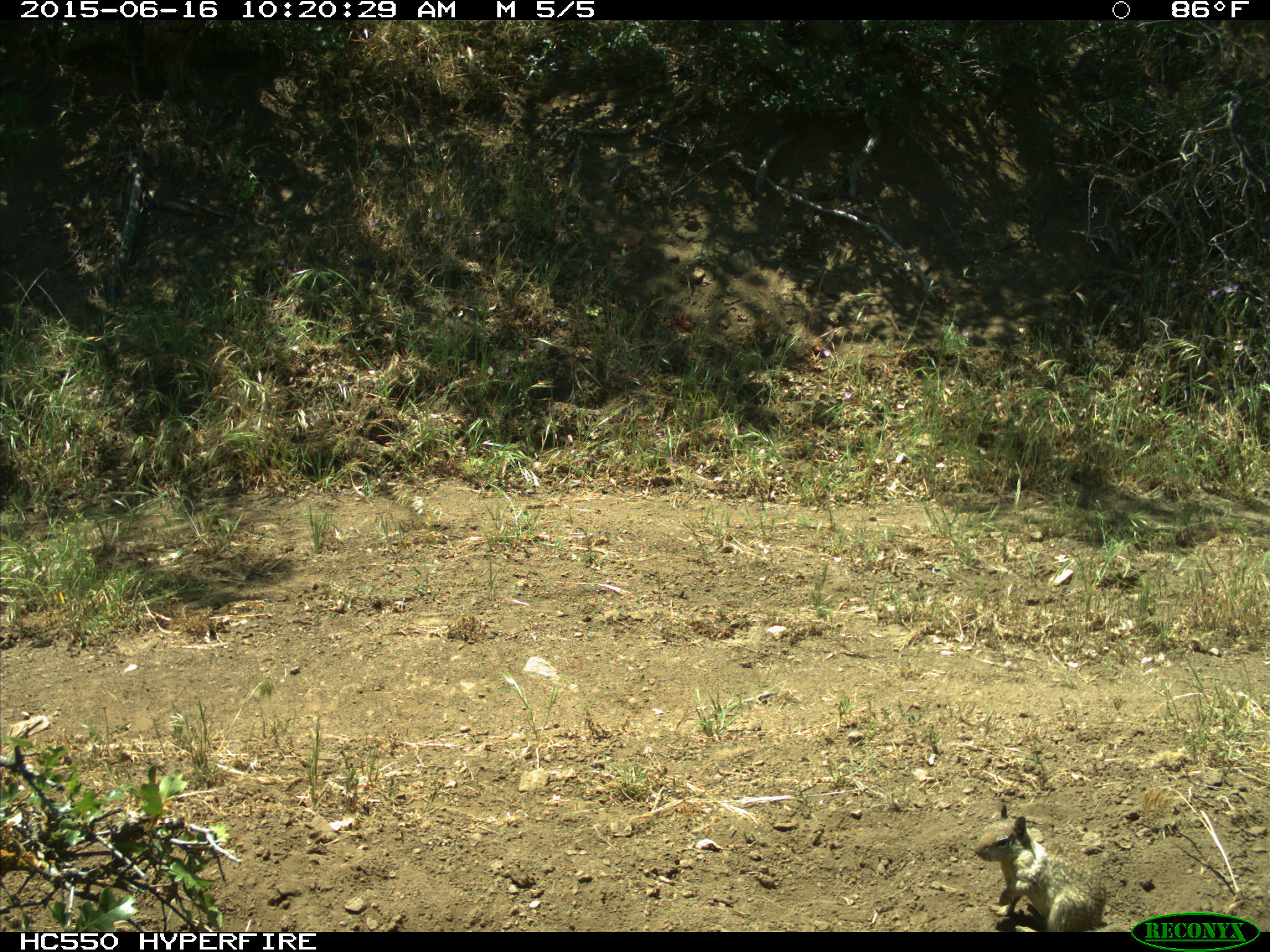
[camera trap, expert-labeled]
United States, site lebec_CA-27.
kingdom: Animalia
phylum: Chordata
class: Mammalia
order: Rodentia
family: Sciuridae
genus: Otospermophilus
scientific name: Otospermophilus beecheyi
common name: california ground squirrel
Otospermophilus beecheyi (california ground squirrel).